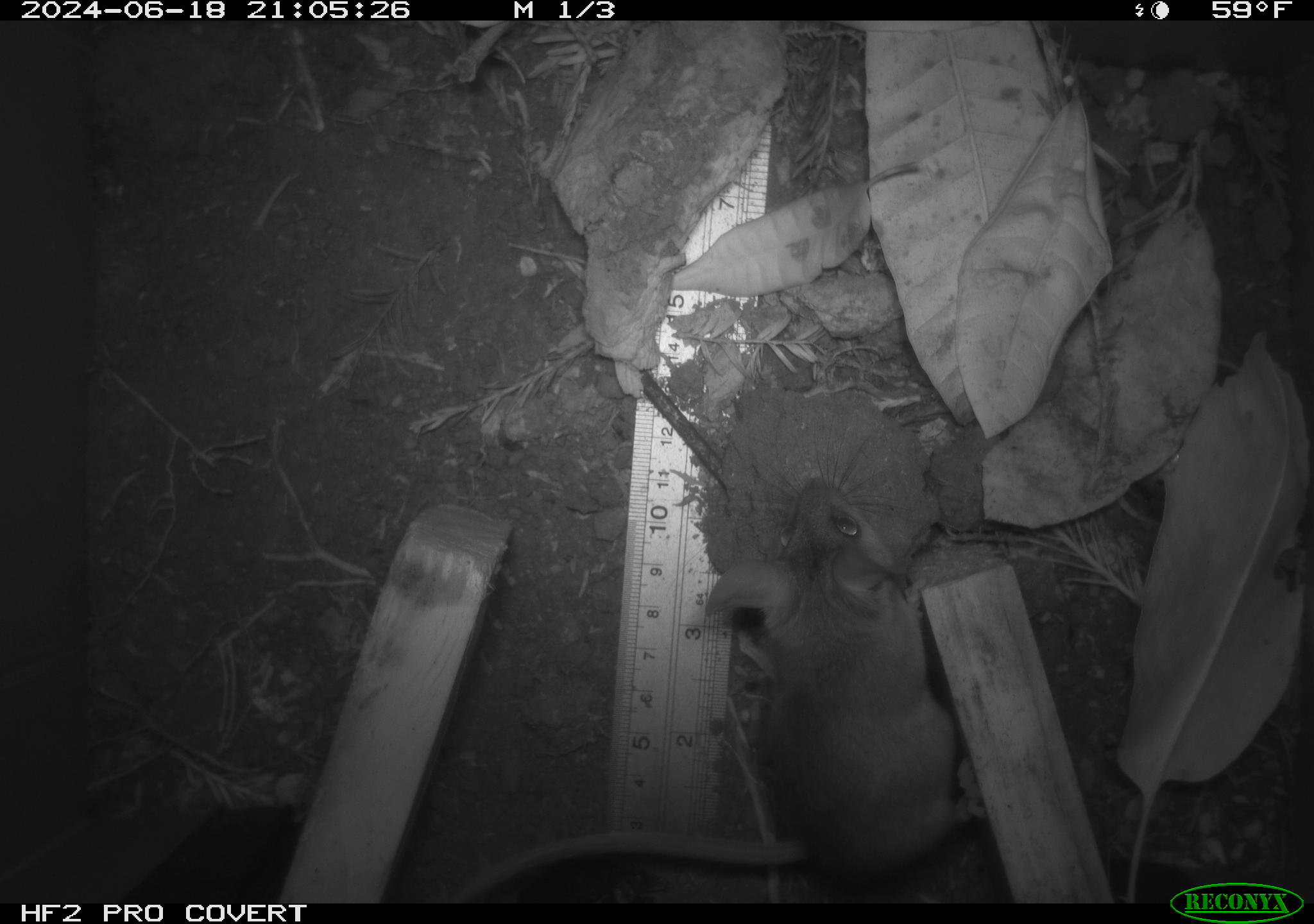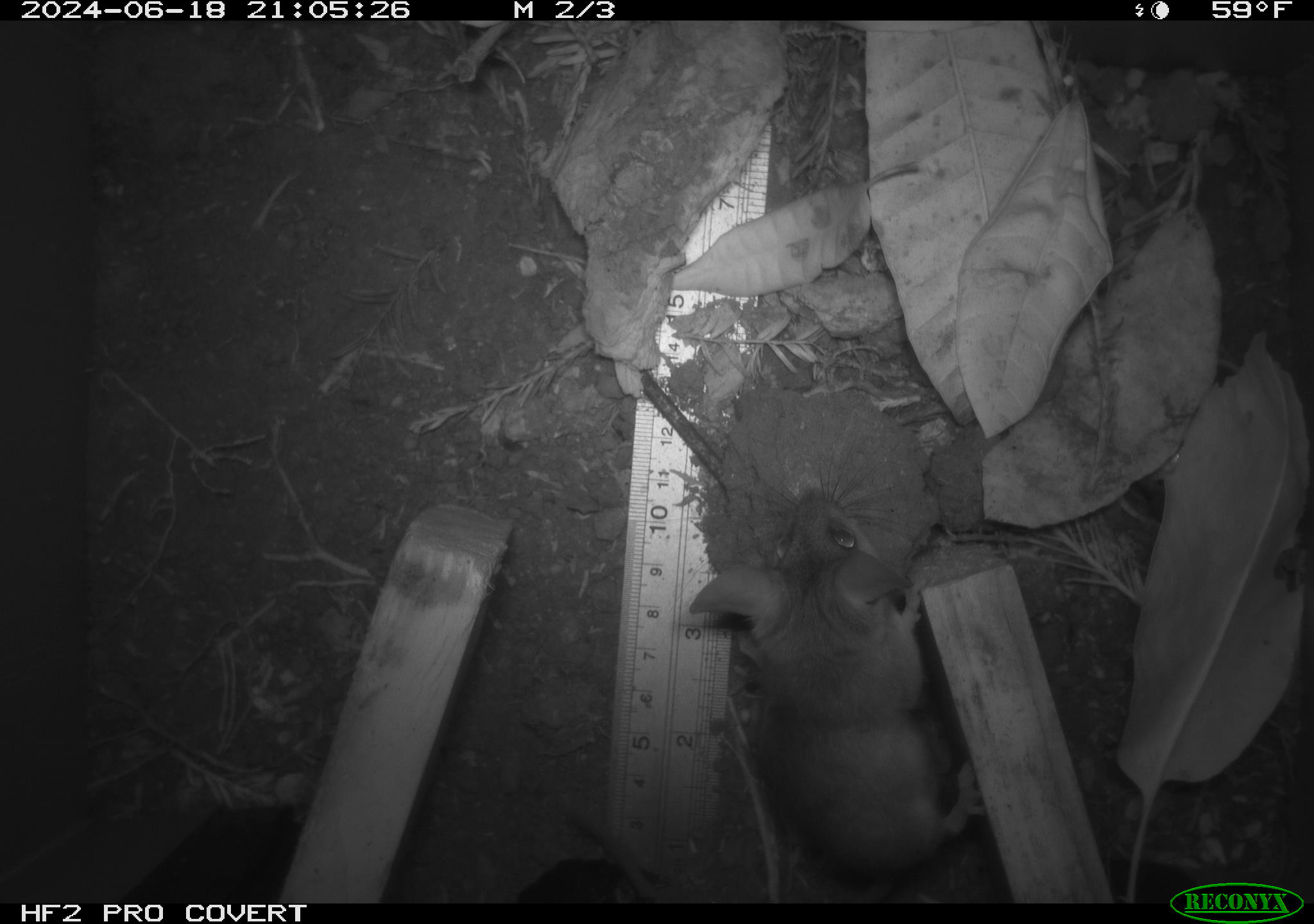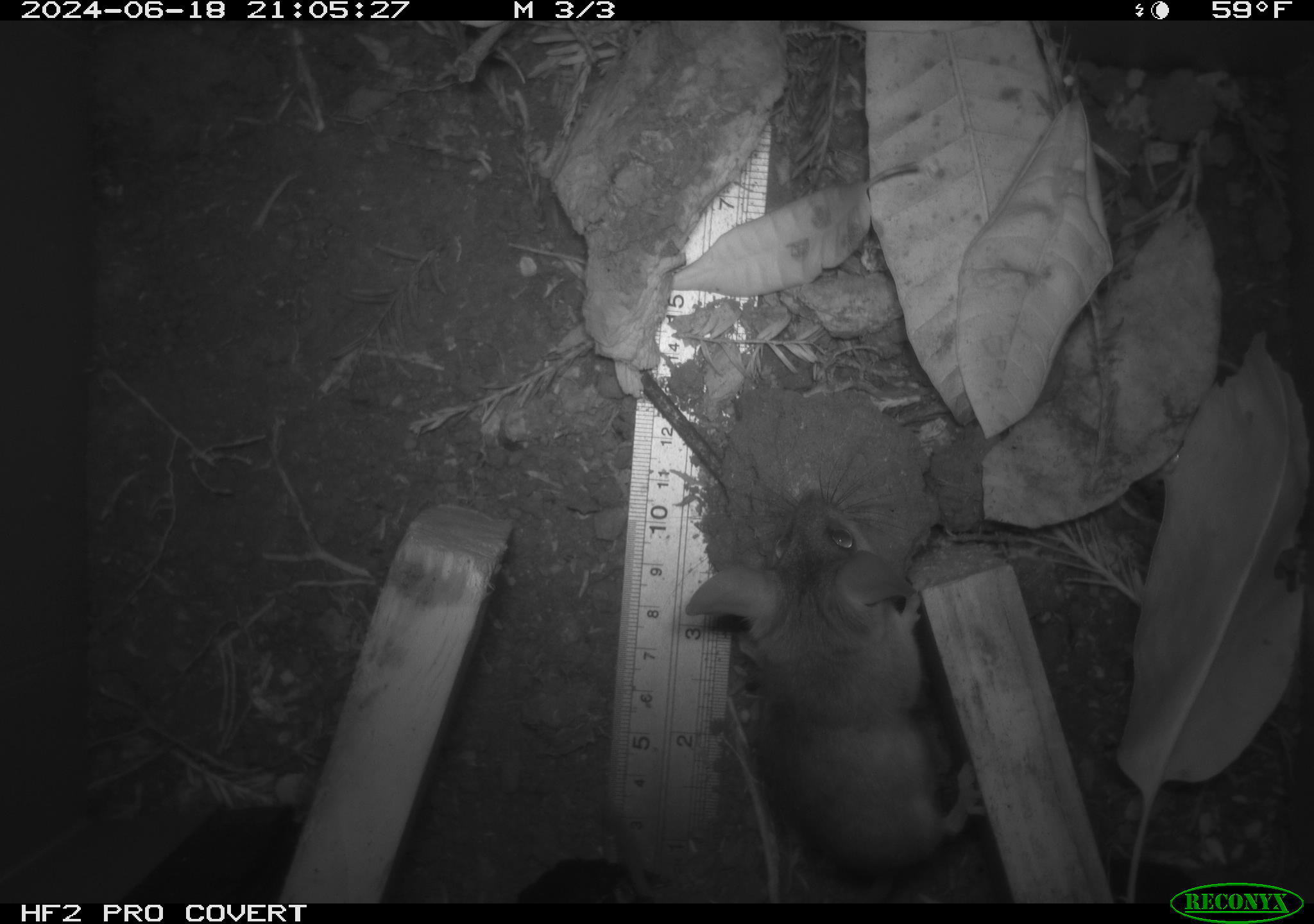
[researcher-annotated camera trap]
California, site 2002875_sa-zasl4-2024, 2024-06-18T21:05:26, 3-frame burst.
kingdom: Animalia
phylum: Chordata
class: Mammalia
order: Rodentia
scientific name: Rodentia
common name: mouse species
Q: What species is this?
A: Mouse species (Rodentia).